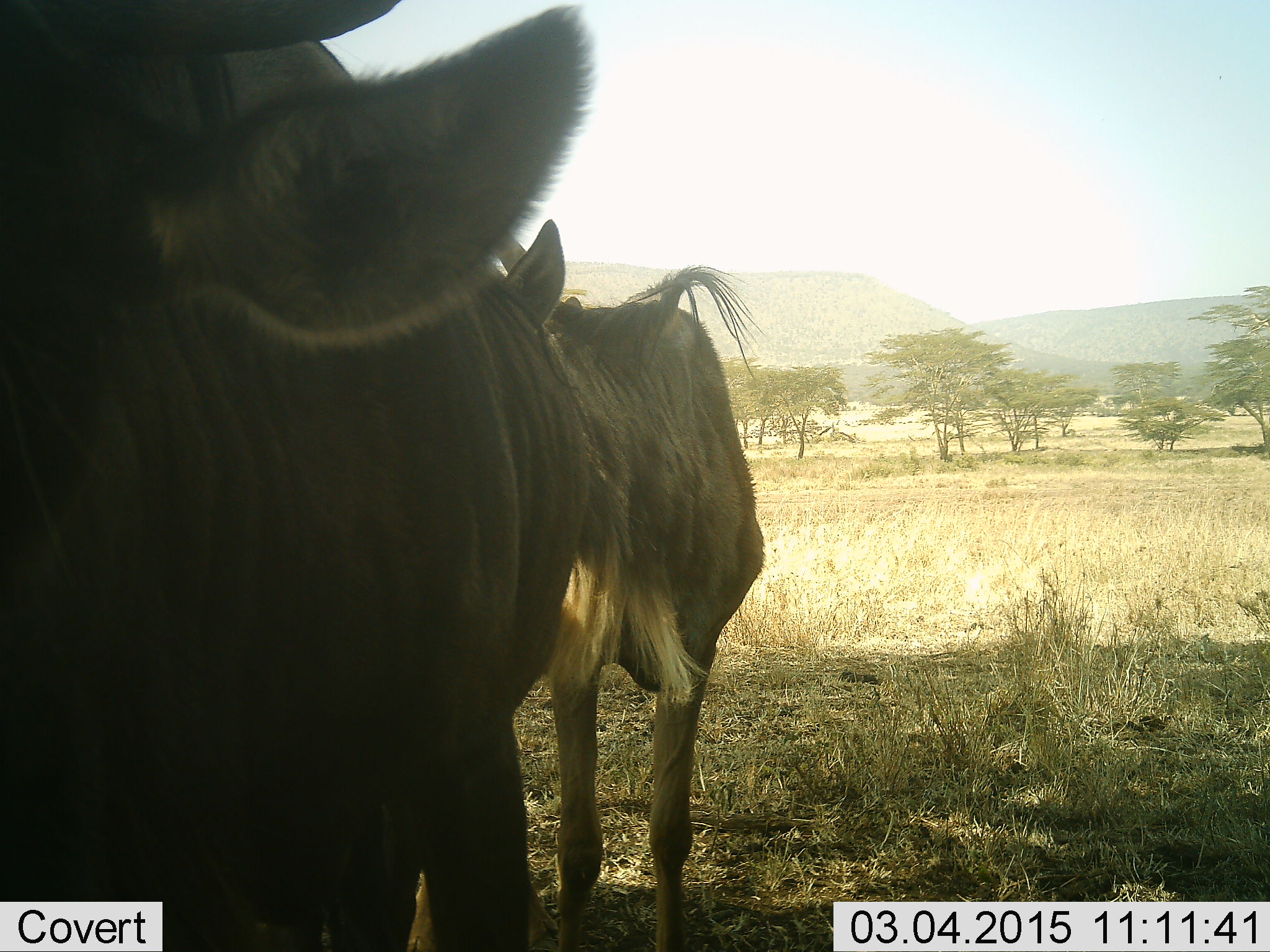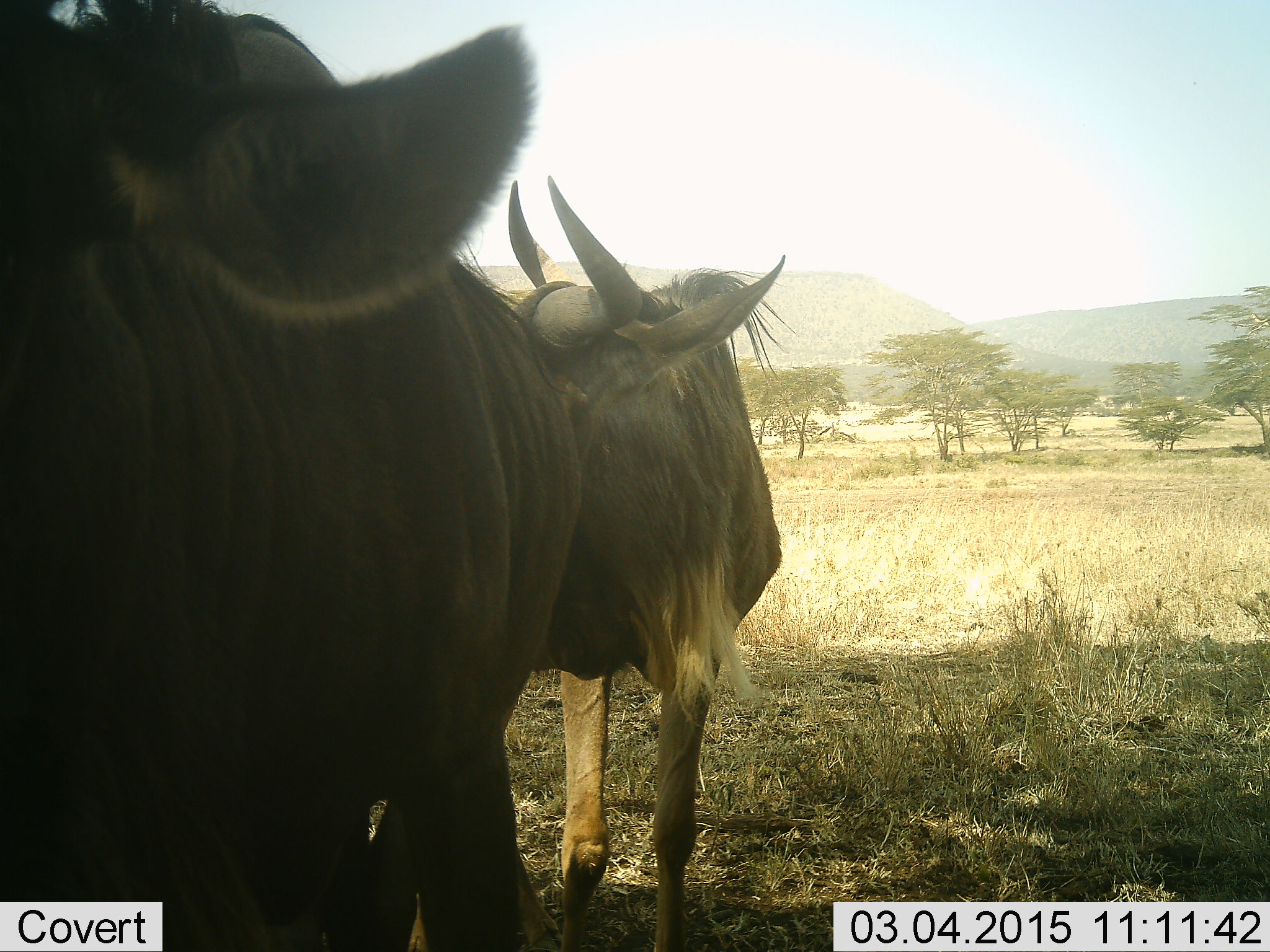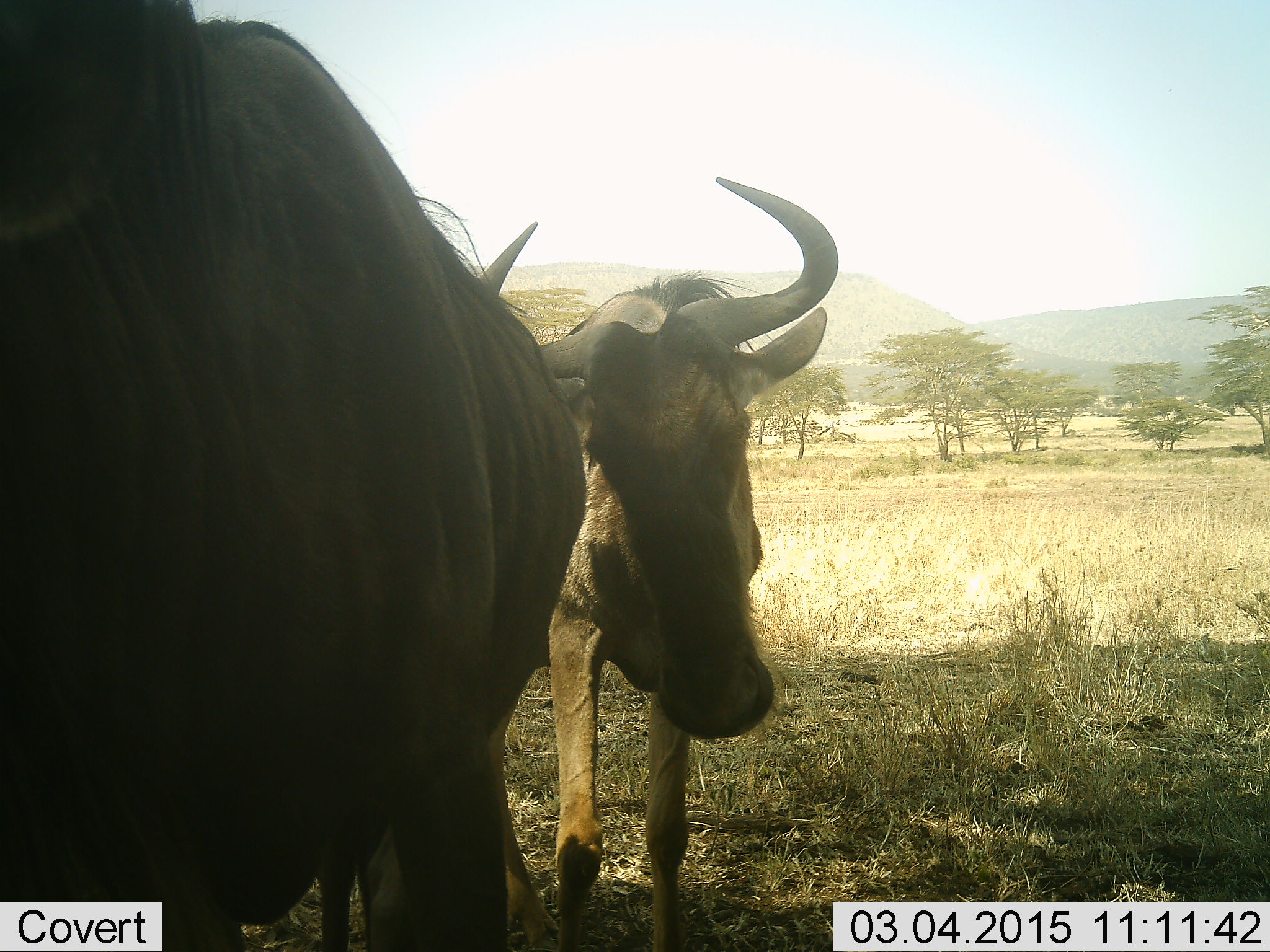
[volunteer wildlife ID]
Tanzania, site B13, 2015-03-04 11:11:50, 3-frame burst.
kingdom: Animalia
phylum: Chordata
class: Mammalia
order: Artiodactyla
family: Bovidae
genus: Connochaetes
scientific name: Connochaetes taurinus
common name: blue wildebeest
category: wildebeest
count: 2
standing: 80%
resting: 10%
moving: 0%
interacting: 40%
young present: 0%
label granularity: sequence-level